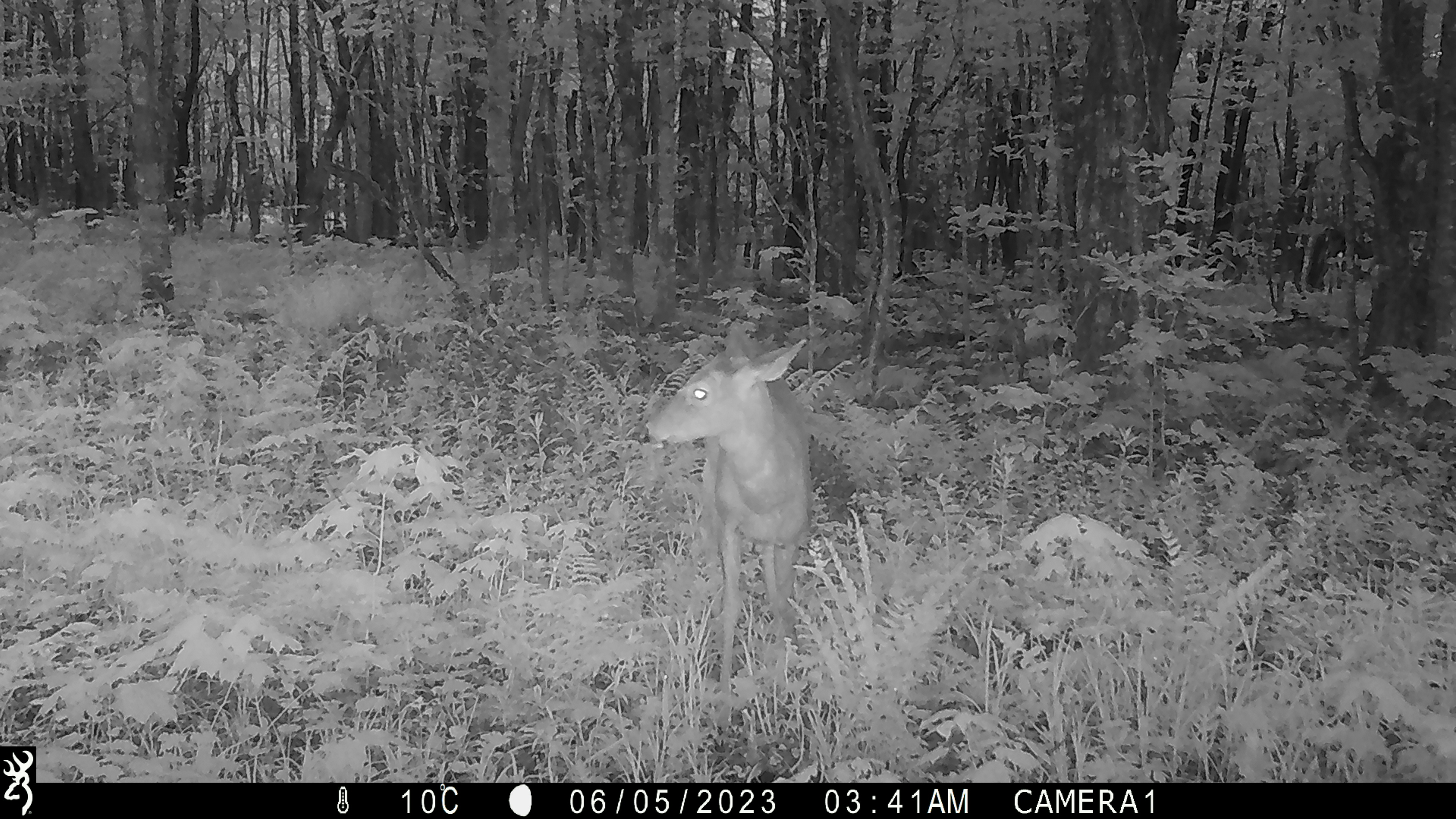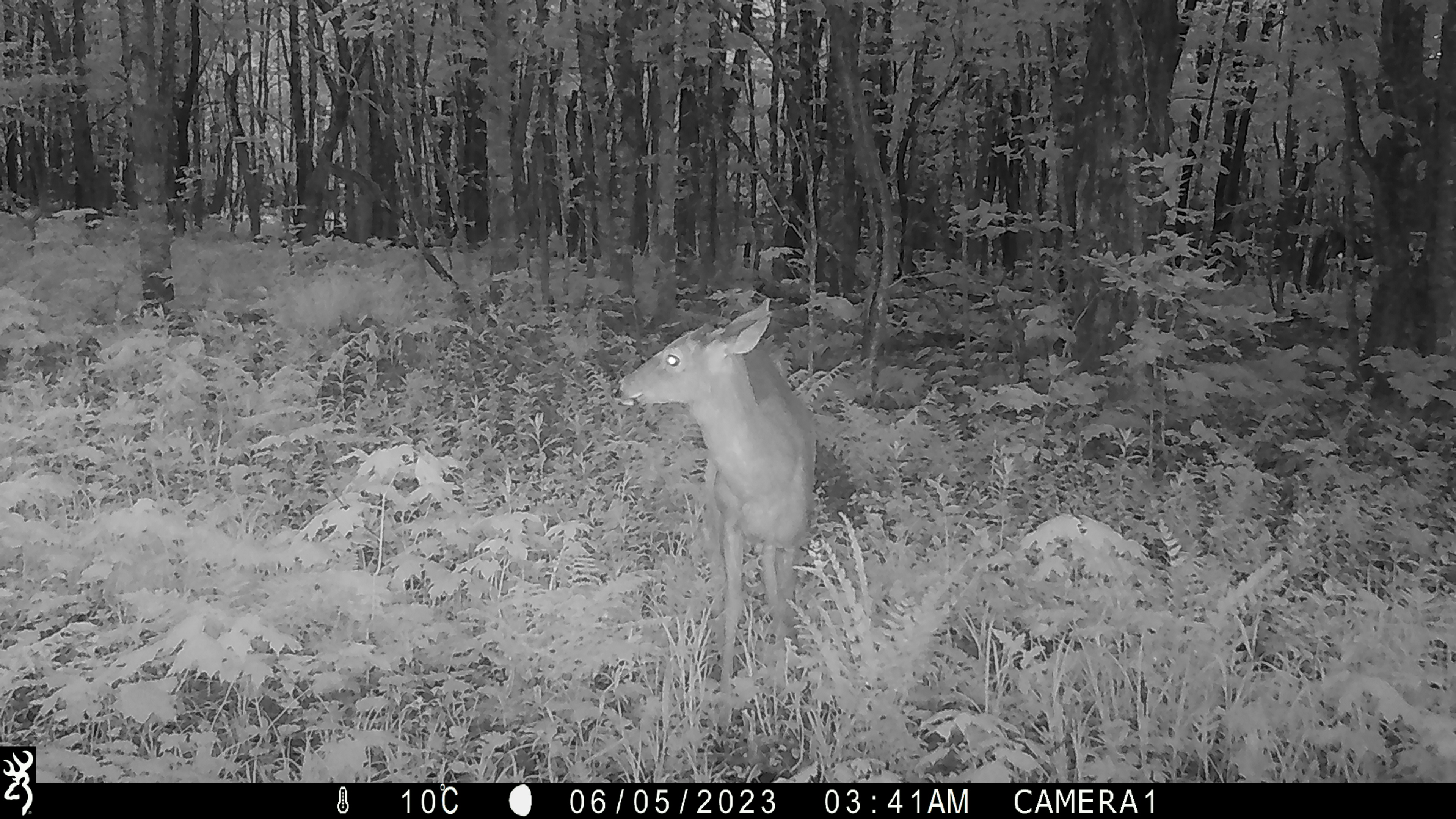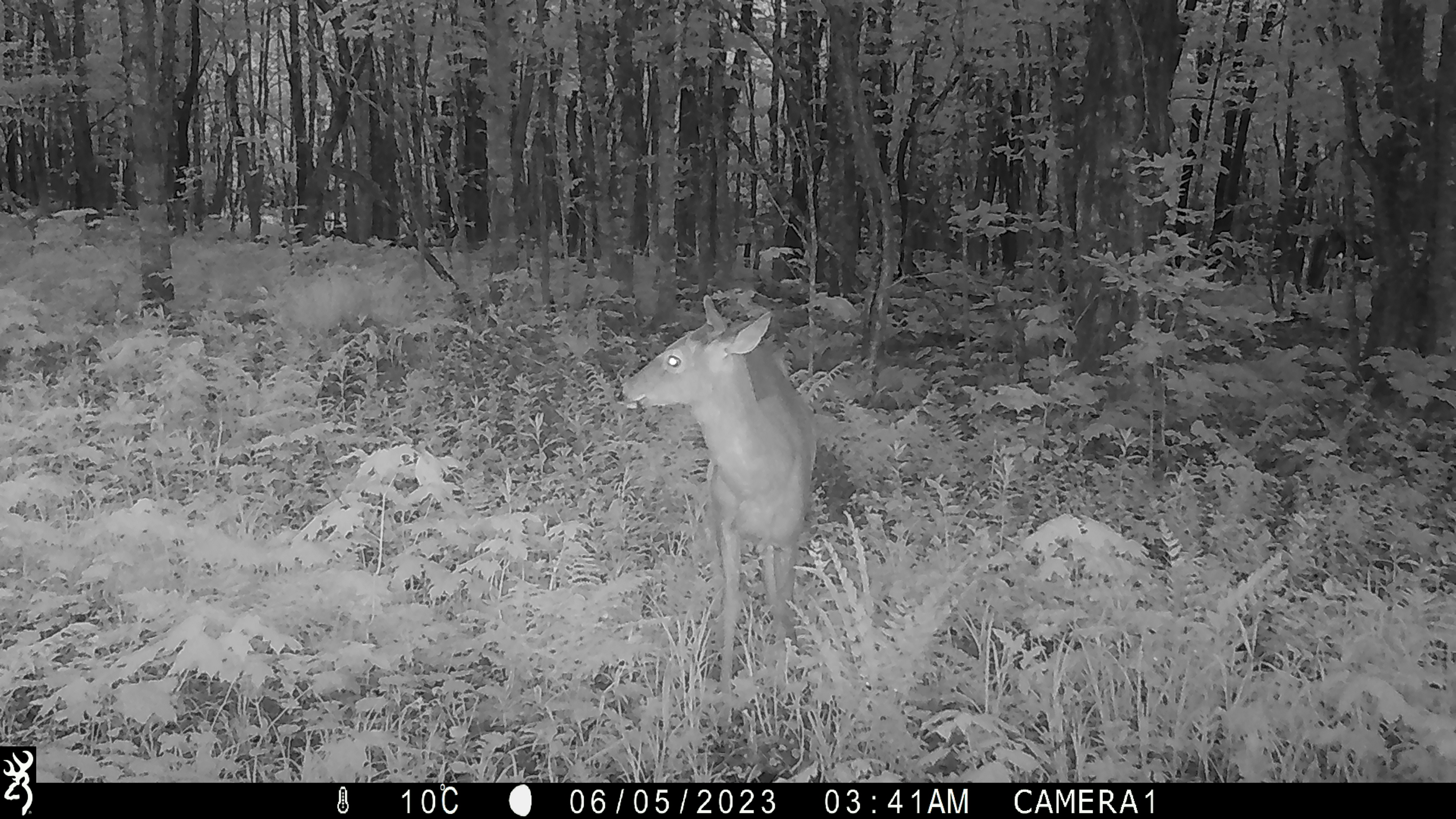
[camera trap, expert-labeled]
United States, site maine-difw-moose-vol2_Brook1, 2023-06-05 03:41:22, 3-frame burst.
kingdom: Animalia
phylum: Chordata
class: Mammalia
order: Artiodactyla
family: Cervidae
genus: Odocoileus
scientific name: Odocoileus virginianus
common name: white-tailed deer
White-tailed deer (Odocoileus virginianus).